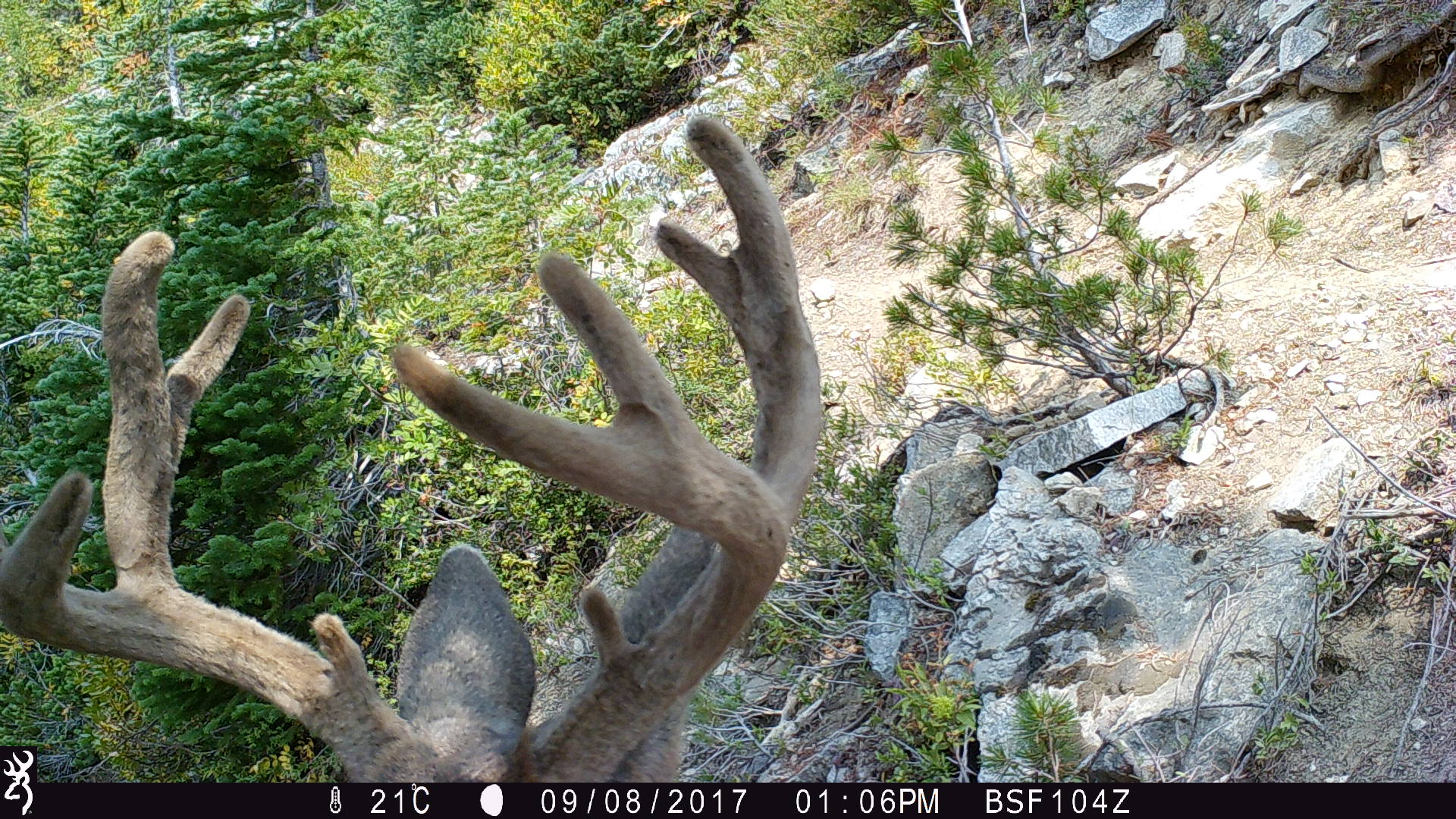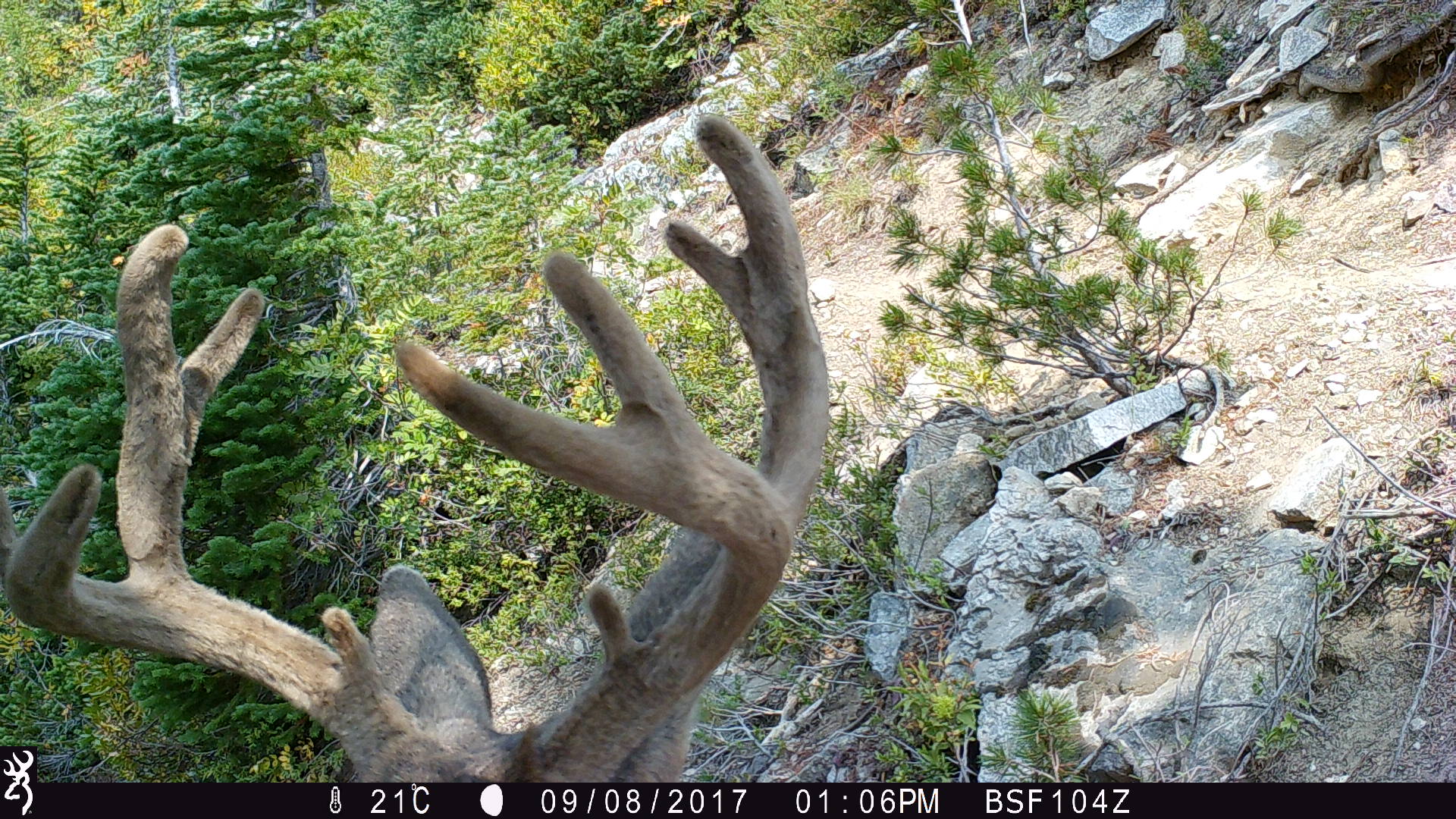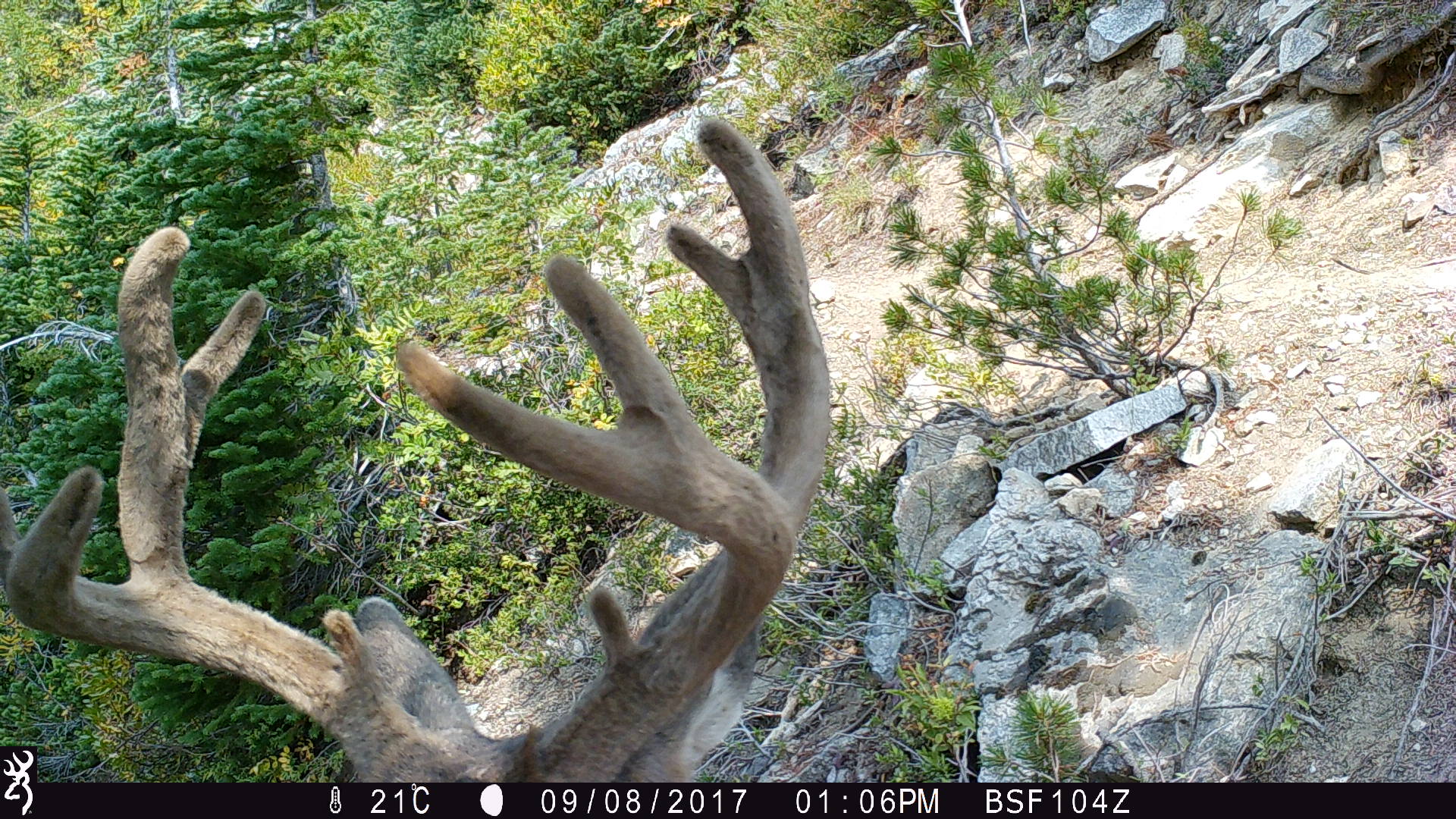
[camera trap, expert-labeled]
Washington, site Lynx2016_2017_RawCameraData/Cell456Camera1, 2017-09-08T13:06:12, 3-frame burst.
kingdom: Animalia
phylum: Chordata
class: Mammalia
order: Artiodactyla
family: Cervidae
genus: Odocoileus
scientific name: Odocoileus hemionus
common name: mule deer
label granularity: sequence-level